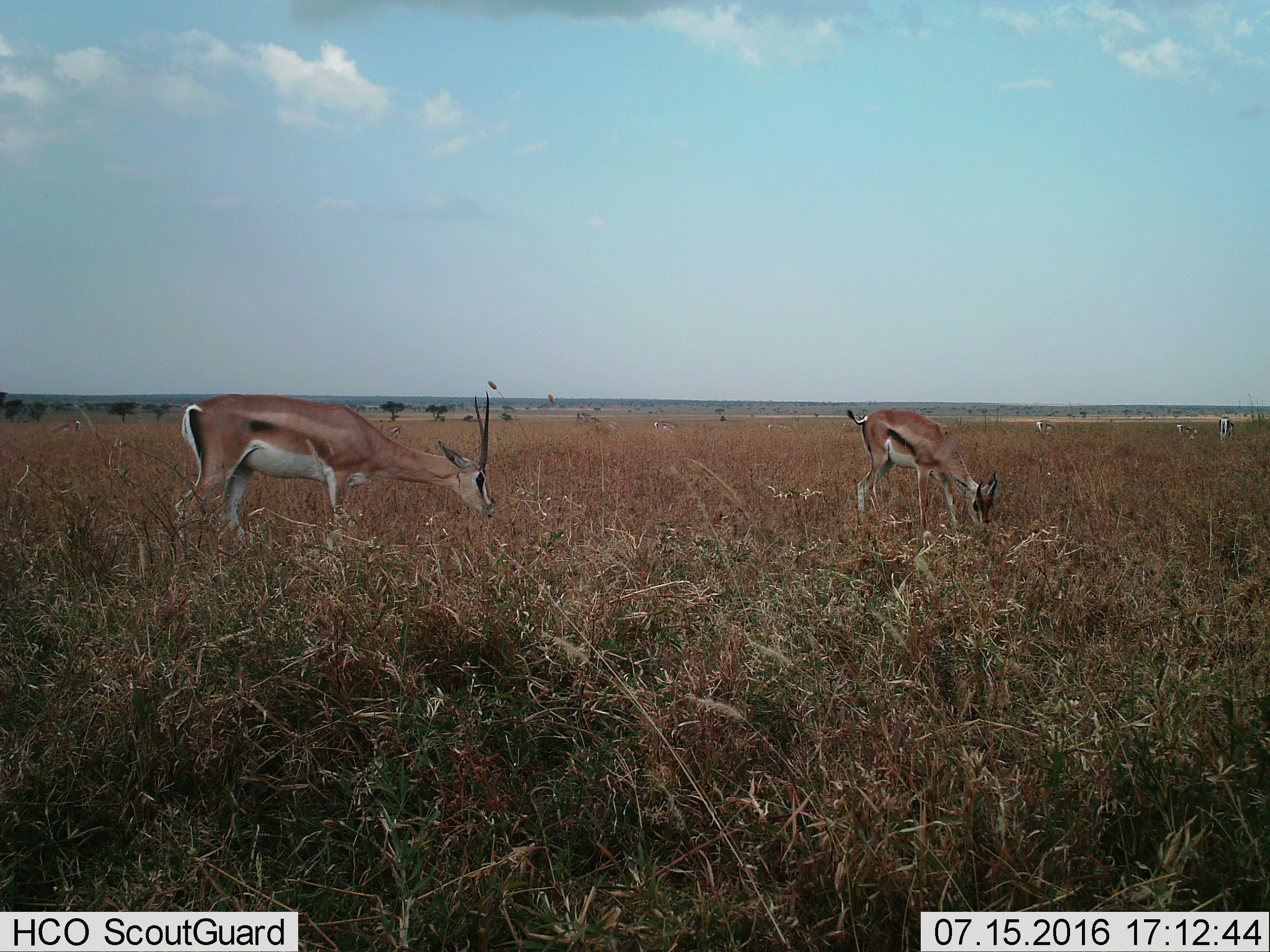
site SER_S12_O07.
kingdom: Animalia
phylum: Chordata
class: Mammalia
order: Artiodactyla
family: Bovidae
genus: Nanger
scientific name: Nanger granti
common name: grant's gazelle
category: gazellegrants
Gazellegrants (grant's gazelle) (Nanger granti), count 2. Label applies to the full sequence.